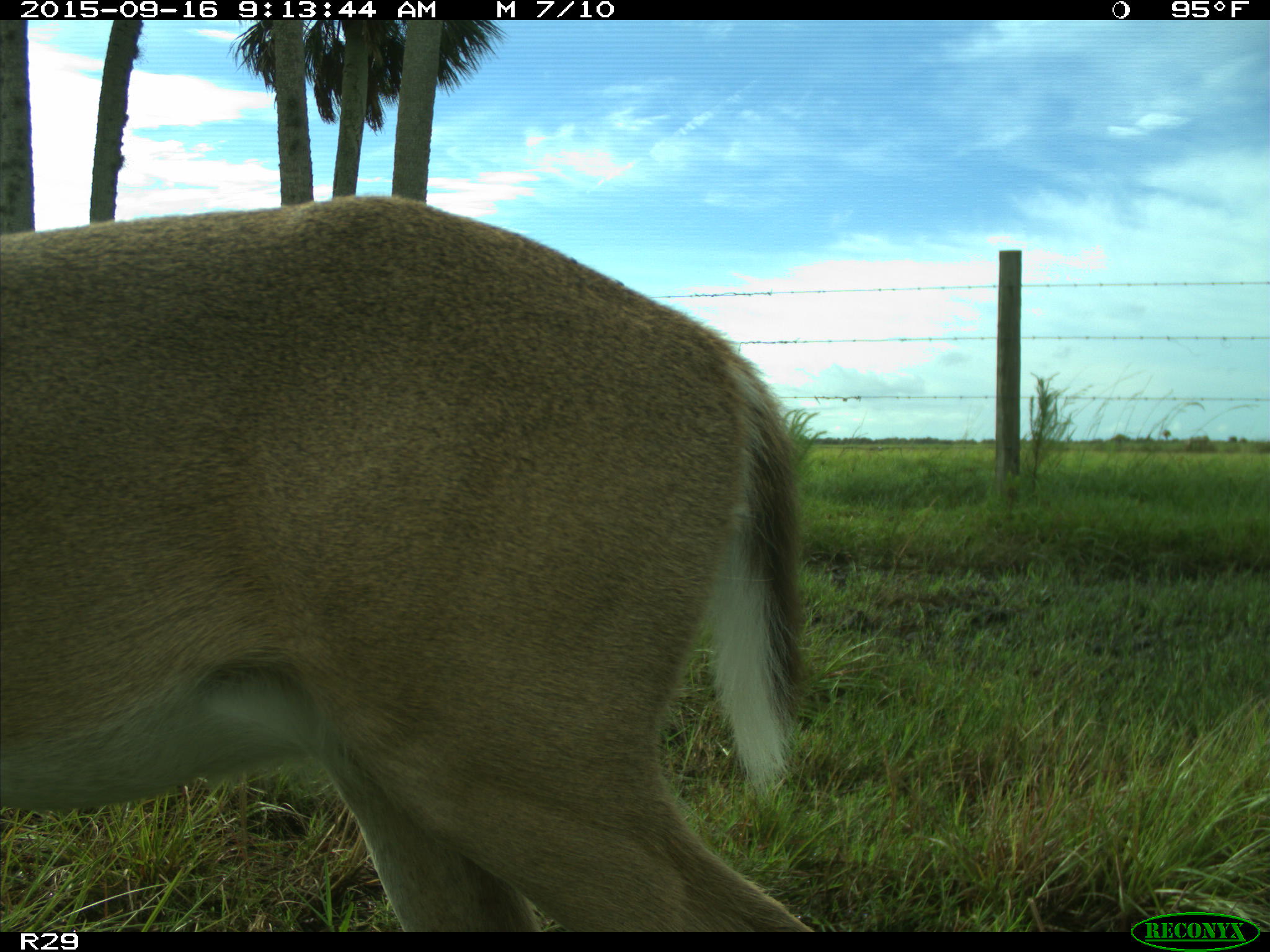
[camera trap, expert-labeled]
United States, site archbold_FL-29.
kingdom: Animalia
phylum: Chordata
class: Mammalia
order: Artiodactyla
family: Cervidae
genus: Odocoileus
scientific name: Odocoileus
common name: deer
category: unidentified deer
Unidentified deer (deer) (Odocoileus).